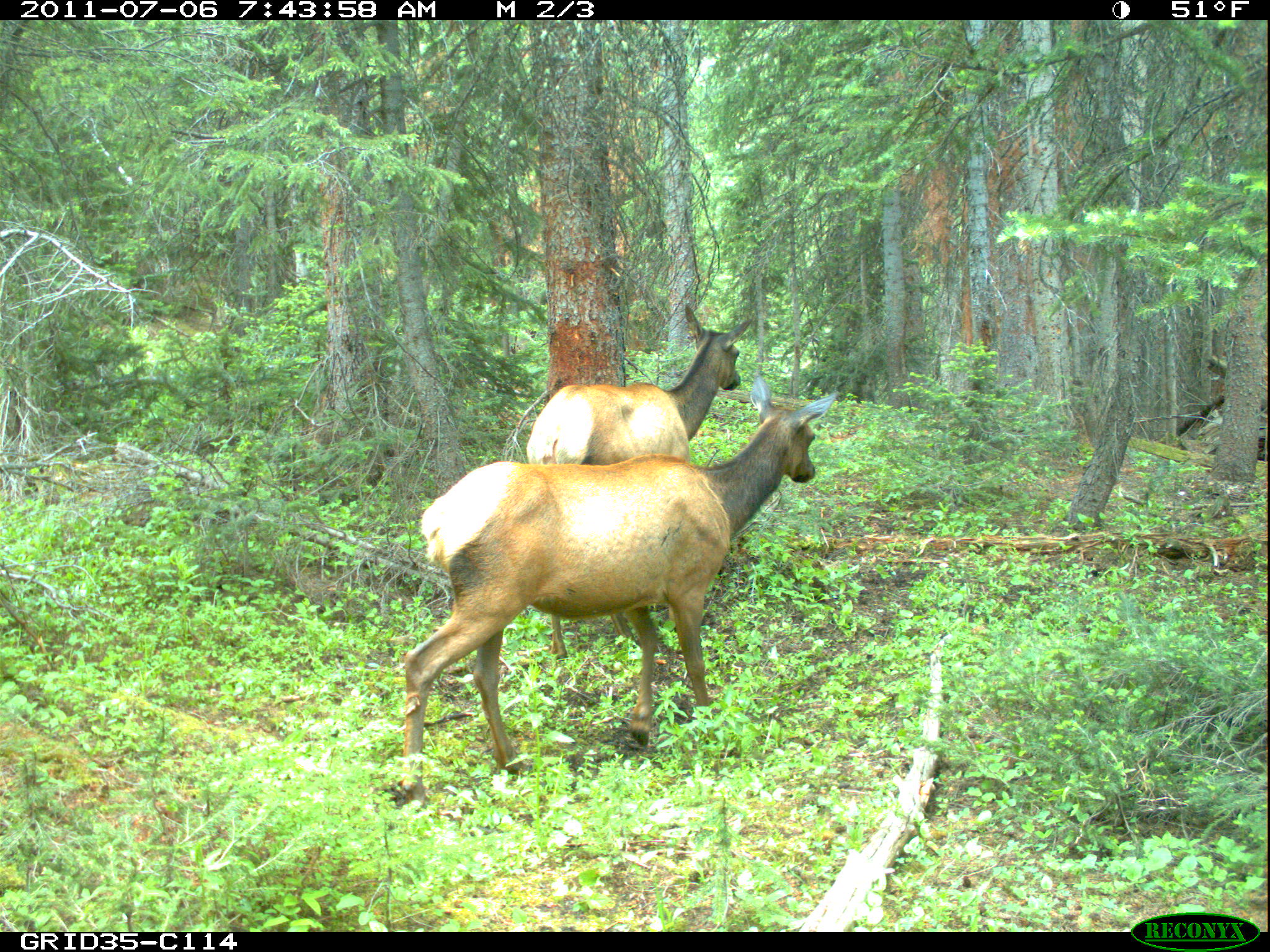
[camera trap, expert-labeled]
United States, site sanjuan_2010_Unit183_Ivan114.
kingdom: Animalia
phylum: Chordata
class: Mammalia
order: Artiodactyla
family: Cervidae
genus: Cervus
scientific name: Cervus elaphus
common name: red deer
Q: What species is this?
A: Cervus elaphus (red deer).